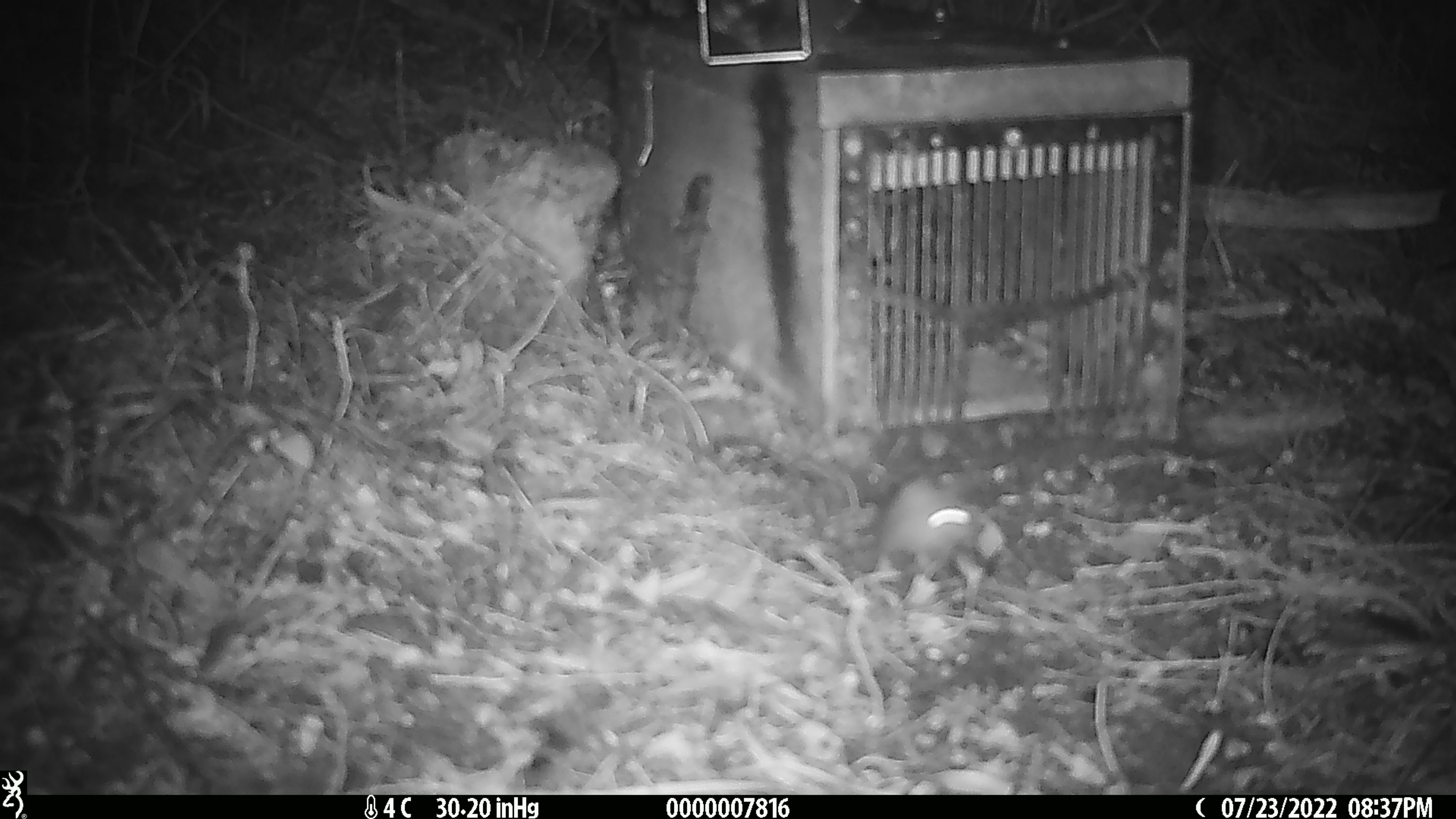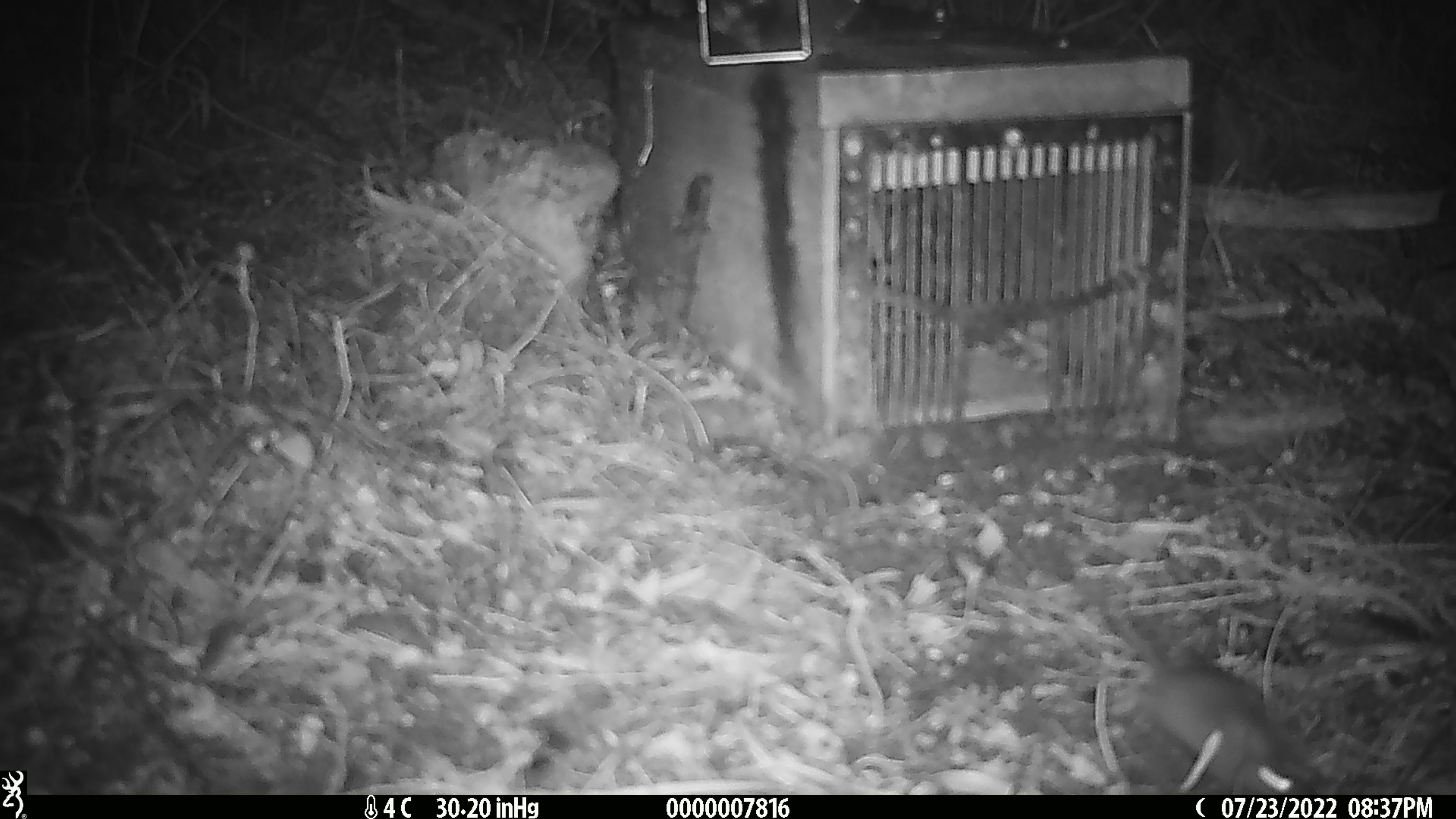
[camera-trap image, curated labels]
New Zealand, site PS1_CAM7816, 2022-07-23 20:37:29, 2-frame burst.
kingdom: Animalia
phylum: Chordata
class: Mammalia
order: Rodentia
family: Muridae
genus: Mus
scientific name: Mus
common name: mouse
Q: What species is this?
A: Mouse (Mus).